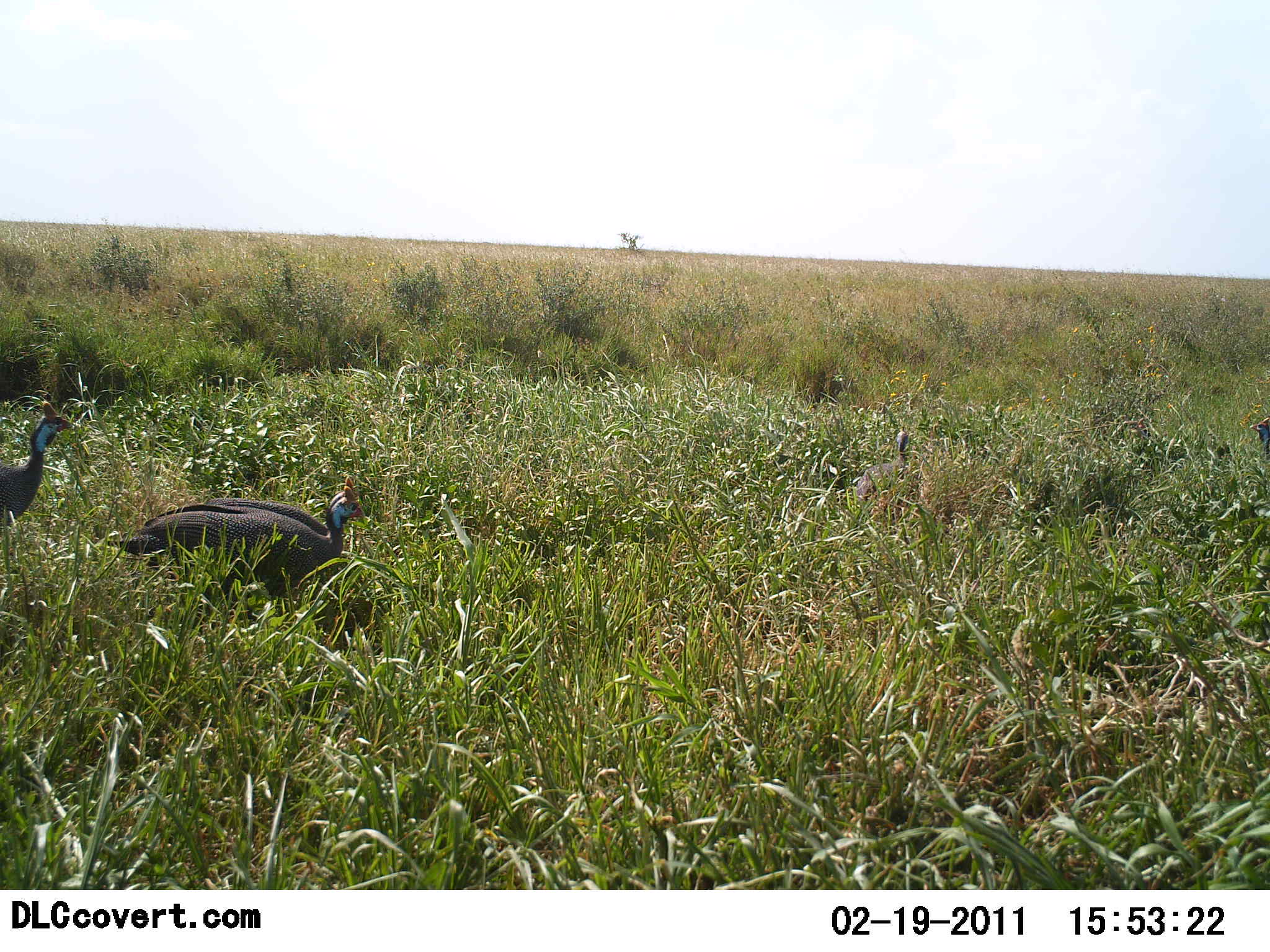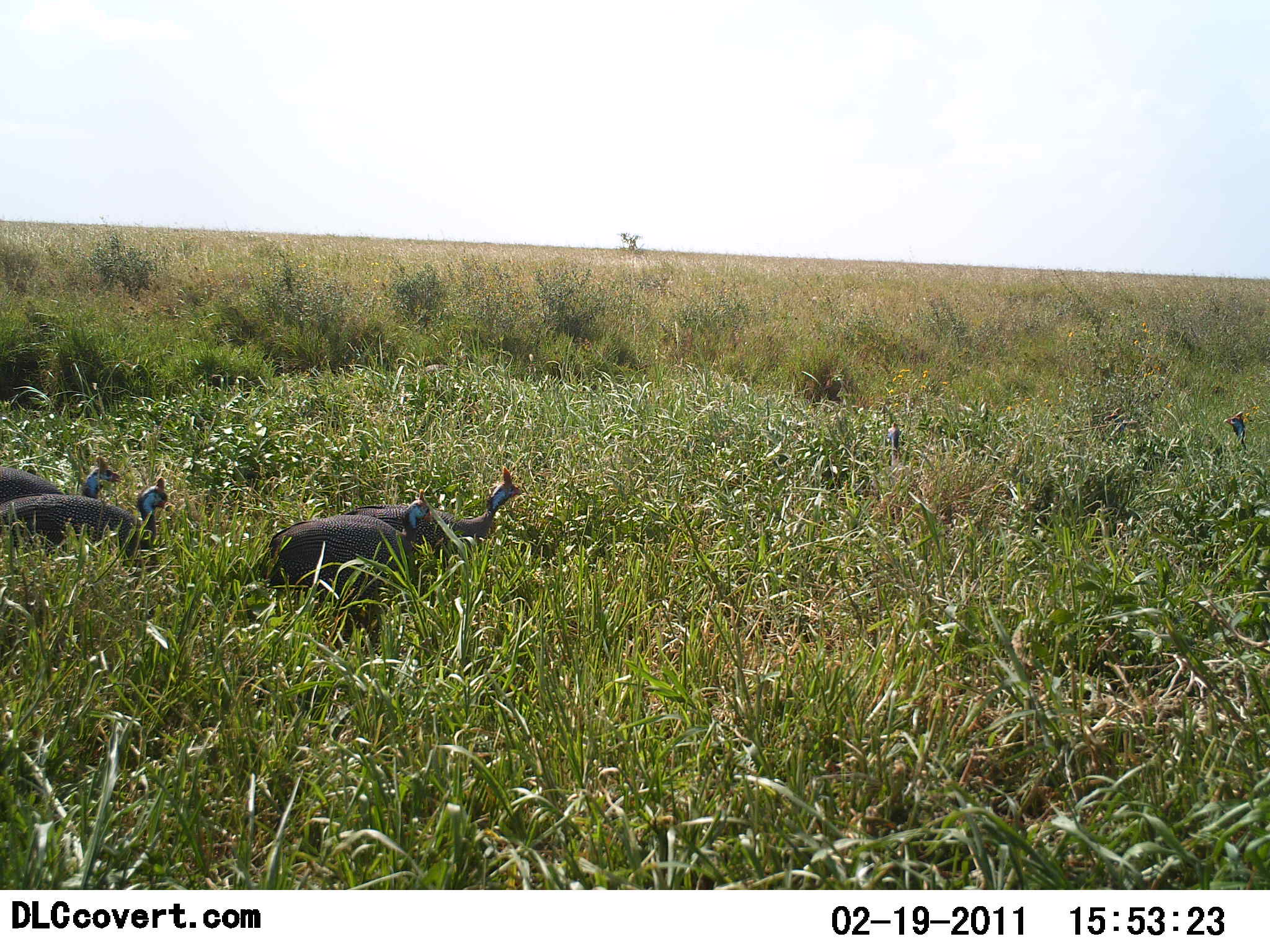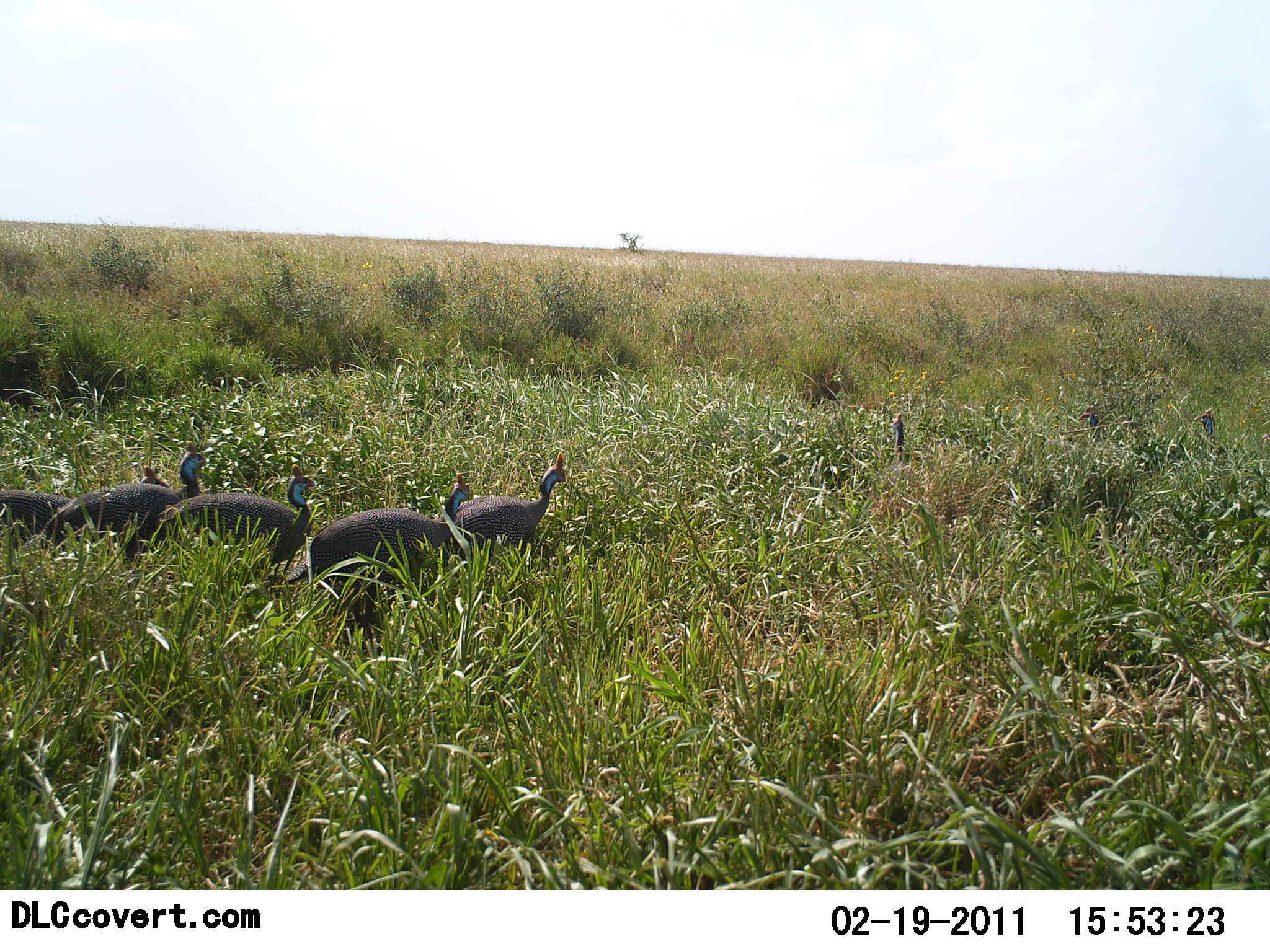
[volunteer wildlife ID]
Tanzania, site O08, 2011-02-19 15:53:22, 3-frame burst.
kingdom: Animalia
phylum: Chordata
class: Aves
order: Galliformes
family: Numididae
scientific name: Numididae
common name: guinea fowl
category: guineafowl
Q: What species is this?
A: Guineafowl (guinea fowl) (Numididae).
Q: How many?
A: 5.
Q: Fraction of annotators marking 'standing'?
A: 10%.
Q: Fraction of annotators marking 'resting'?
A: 0%.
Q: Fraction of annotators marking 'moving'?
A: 100%.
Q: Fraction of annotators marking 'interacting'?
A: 0%.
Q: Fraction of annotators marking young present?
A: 0%.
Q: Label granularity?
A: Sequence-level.